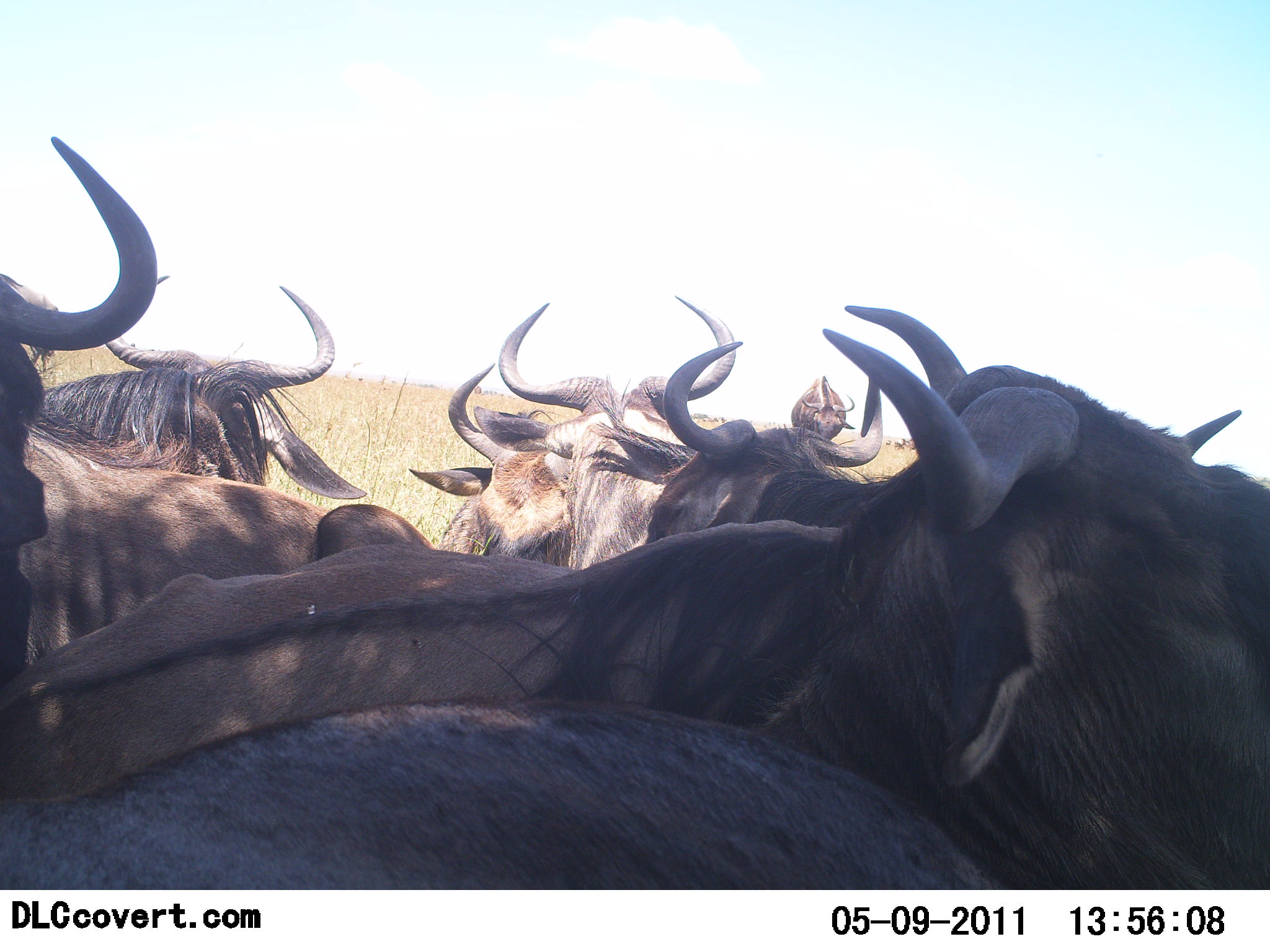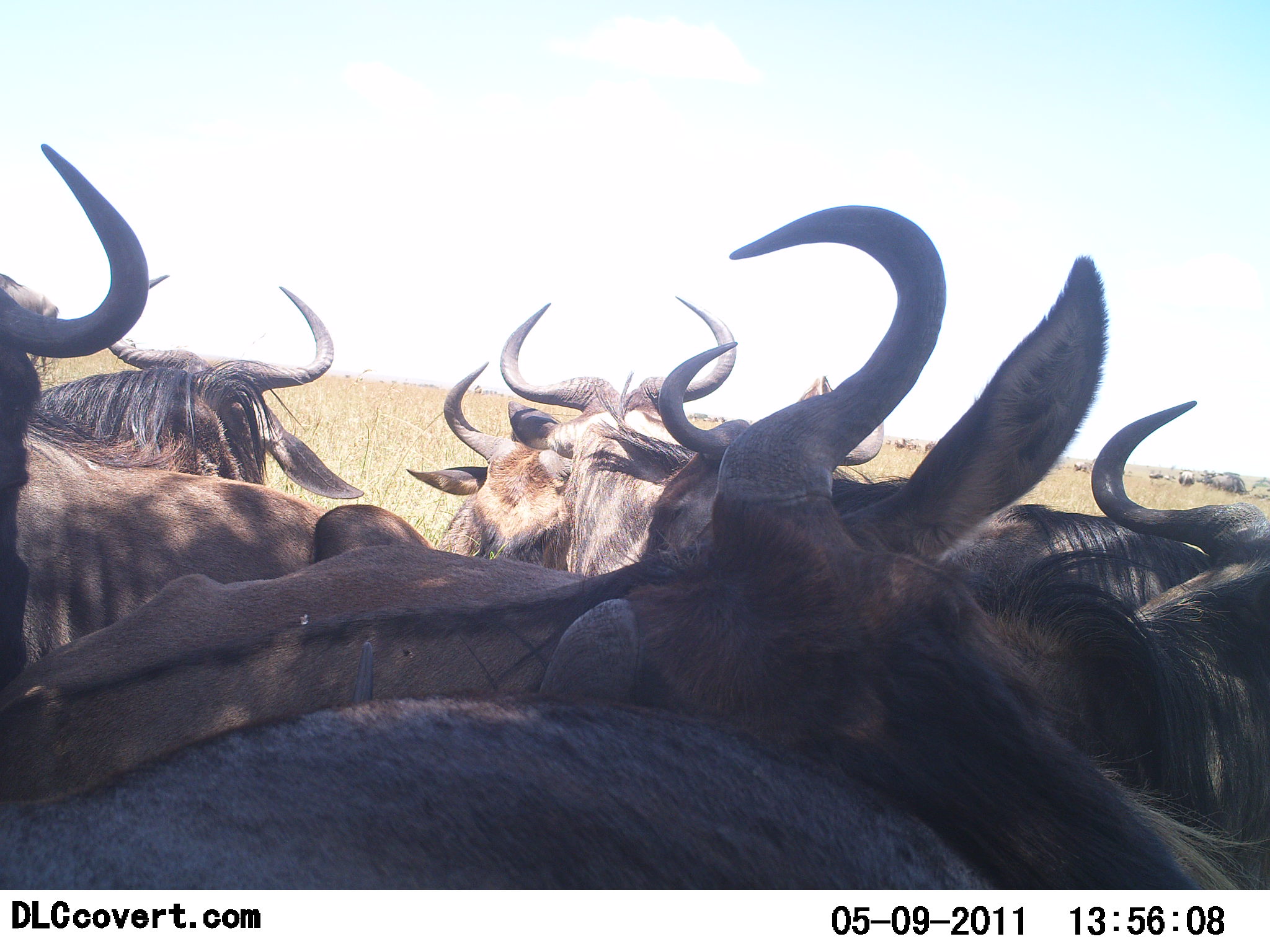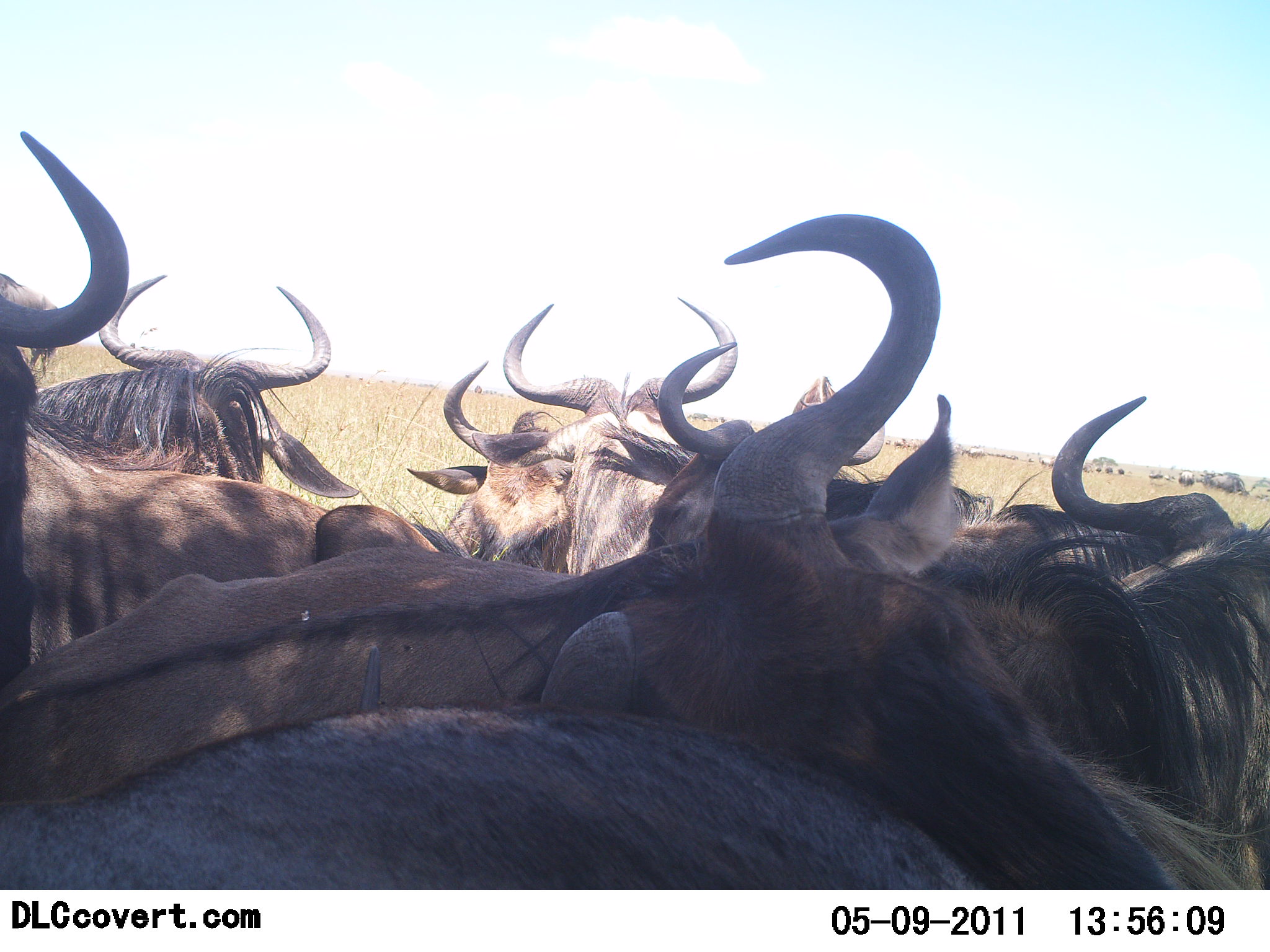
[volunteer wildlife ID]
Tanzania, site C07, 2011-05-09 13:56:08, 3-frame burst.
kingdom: Animalia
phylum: Chordata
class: Mammalia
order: Artiodactyla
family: Bovidae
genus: Connochaetes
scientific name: Connochaetes taurinus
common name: blue wildebeest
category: wildebeest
Wildebeest (blue wildebeest) (Connochaetes taurinus), count 8. Behavior (volunteer vote fractions): standing 64%, resting 36%, moving 9%, interacting 27%. Young present (vote fraction): 0%. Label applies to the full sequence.